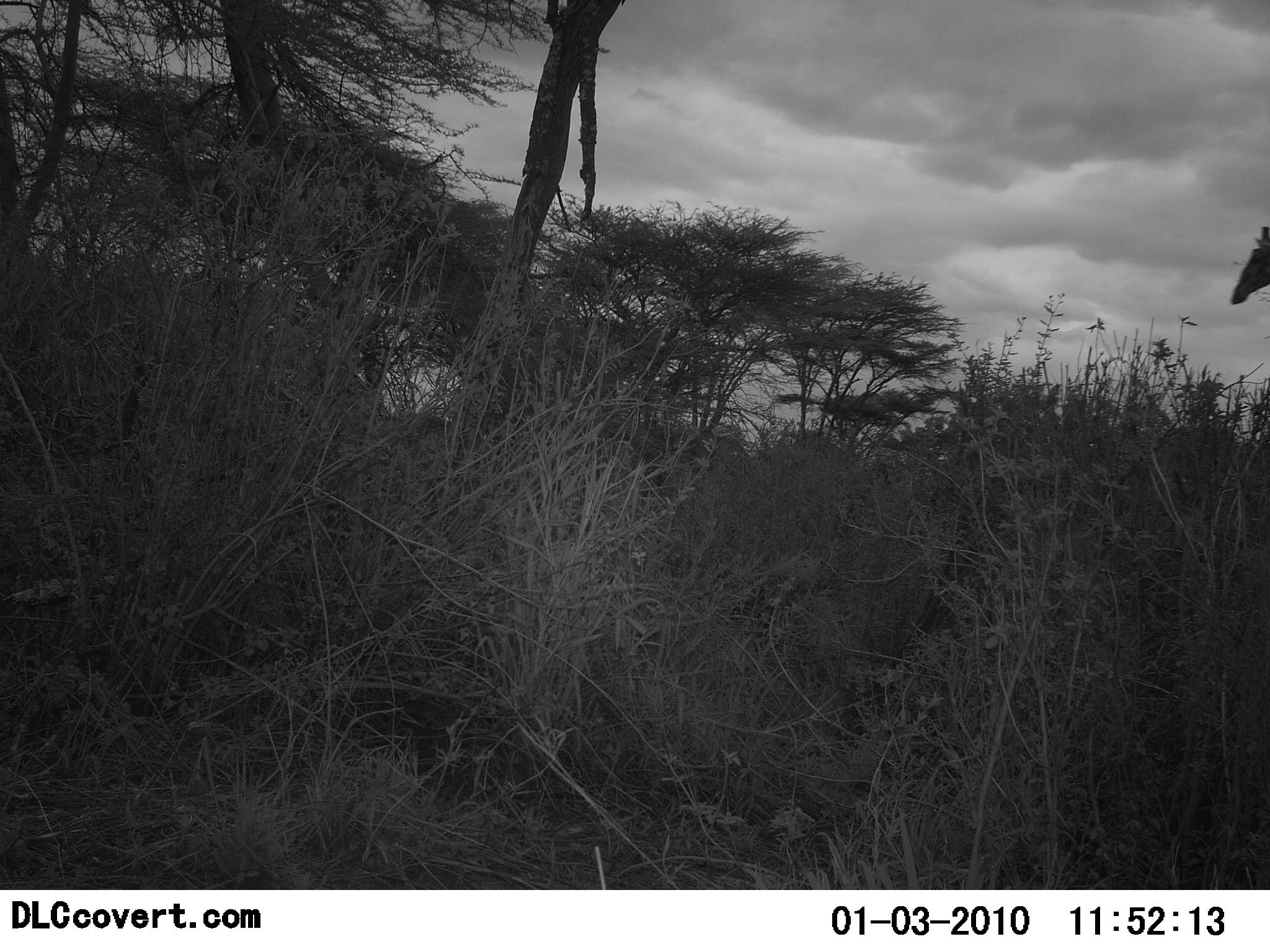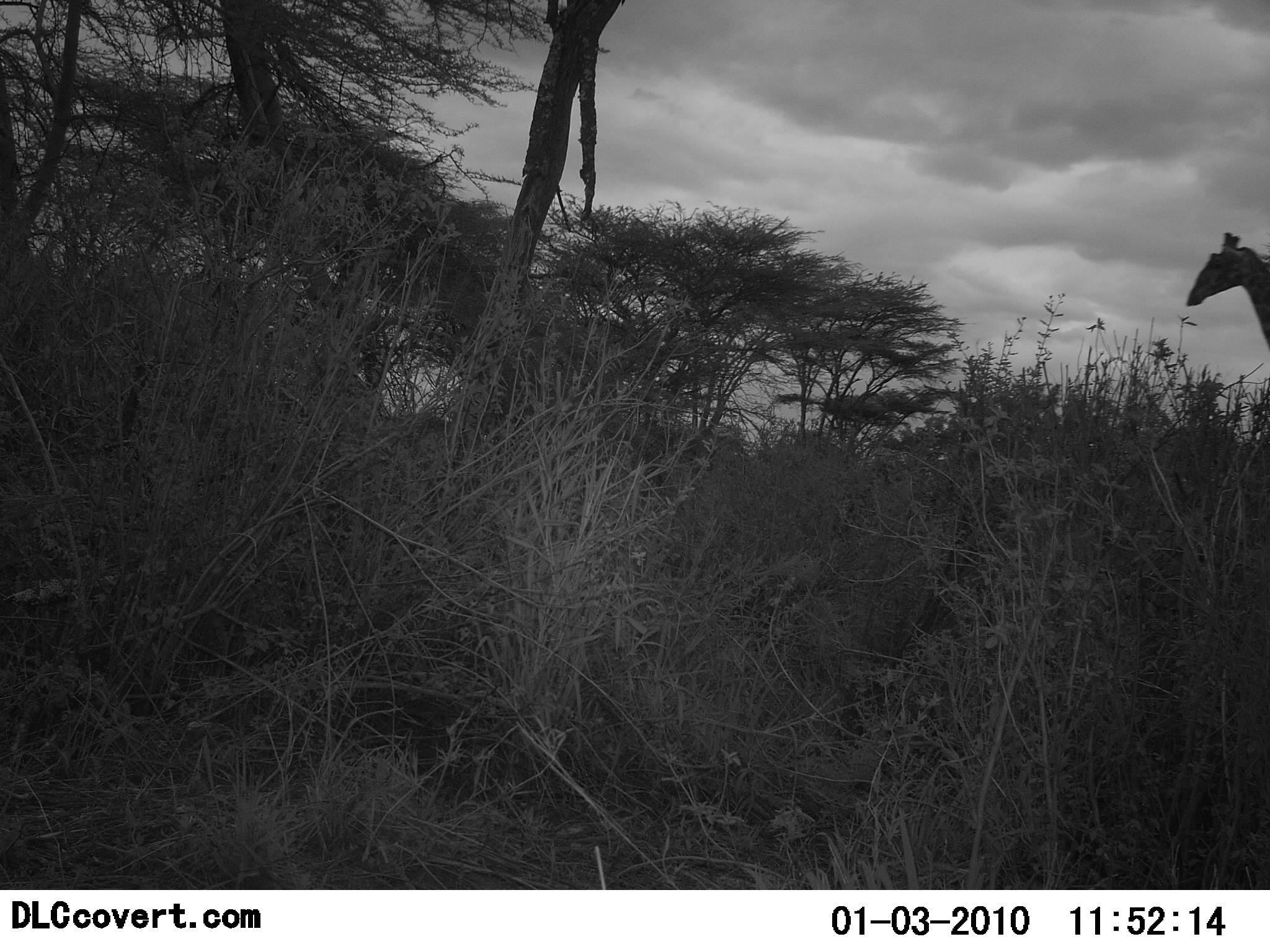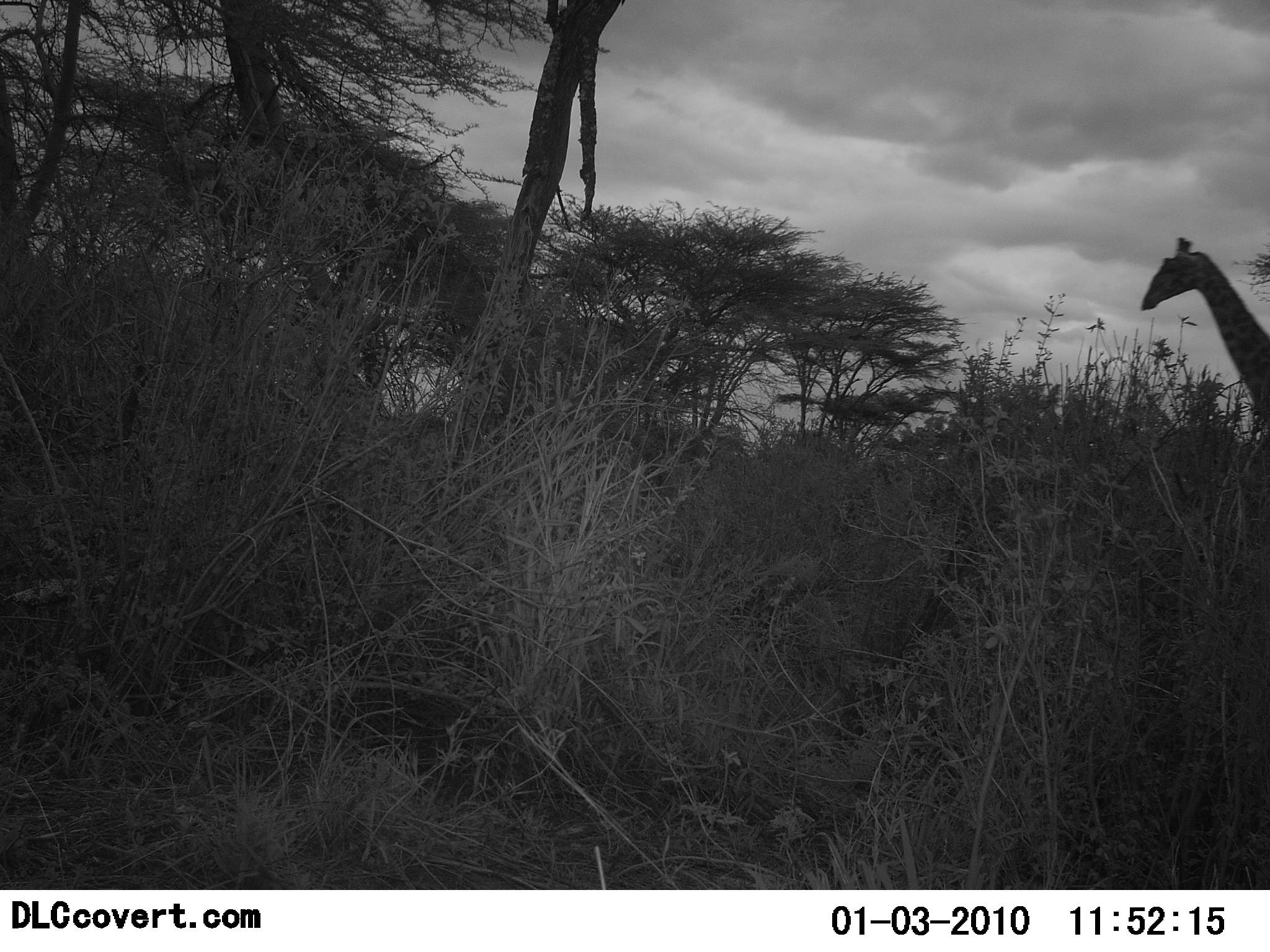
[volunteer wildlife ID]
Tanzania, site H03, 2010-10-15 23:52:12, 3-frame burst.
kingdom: Animalia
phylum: Chordata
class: Mammalia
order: Artiodactyla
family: Giraffidae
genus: Giraffa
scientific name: Giraffa camelopardalis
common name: giraffe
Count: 1.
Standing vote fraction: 0%.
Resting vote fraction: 0%.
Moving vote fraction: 100%.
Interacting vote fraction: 0%.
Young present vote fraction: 0%.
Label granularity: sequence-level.